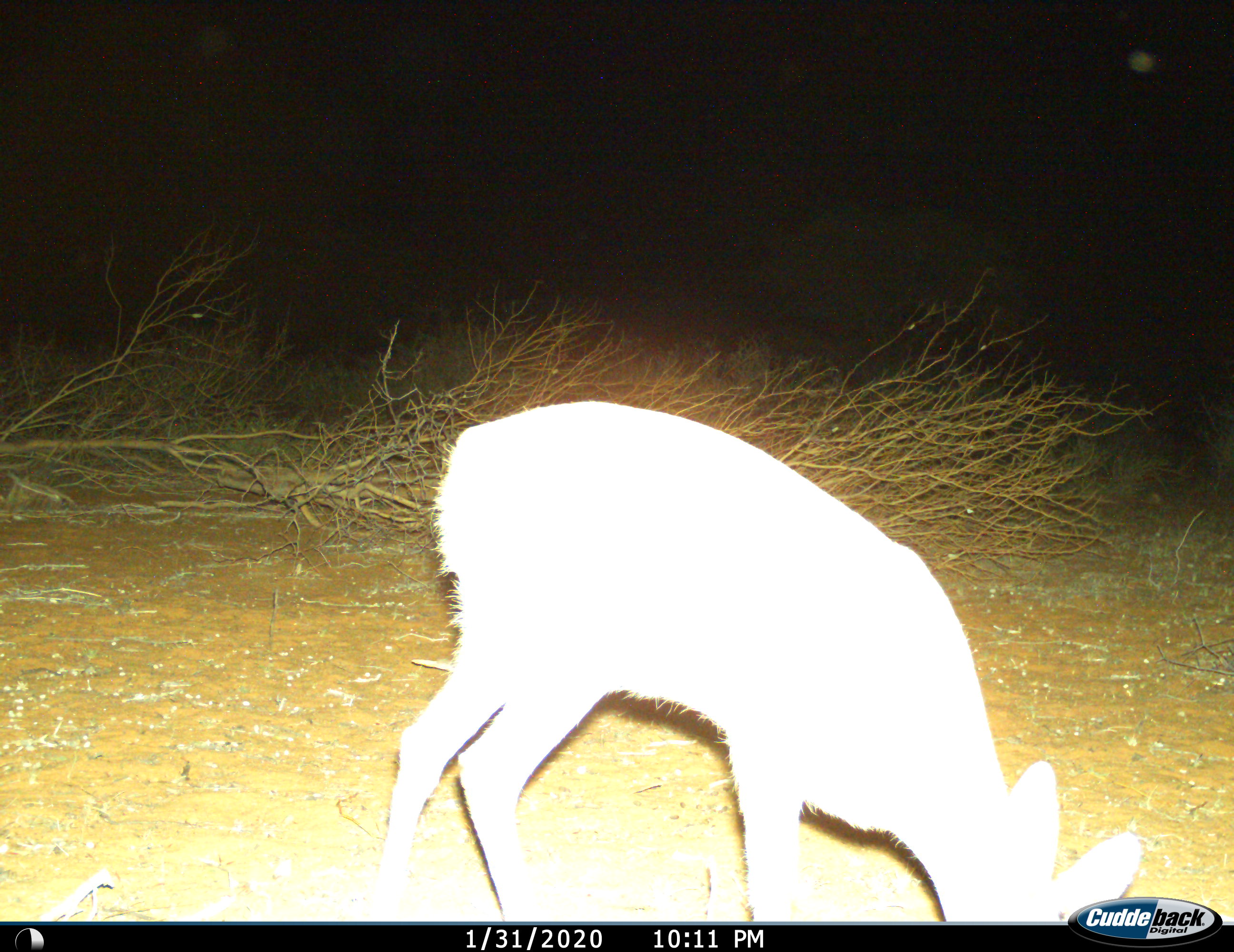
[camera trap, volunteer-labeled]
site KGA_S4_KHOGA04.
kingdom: Animalia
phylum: Chordata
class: Mammalia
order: Artiodactyla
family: Bovidae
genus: Sylvicapra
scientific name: Sylvicapra grimmia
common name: common duiker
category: duikercommongrey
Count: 1.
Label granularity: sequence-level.